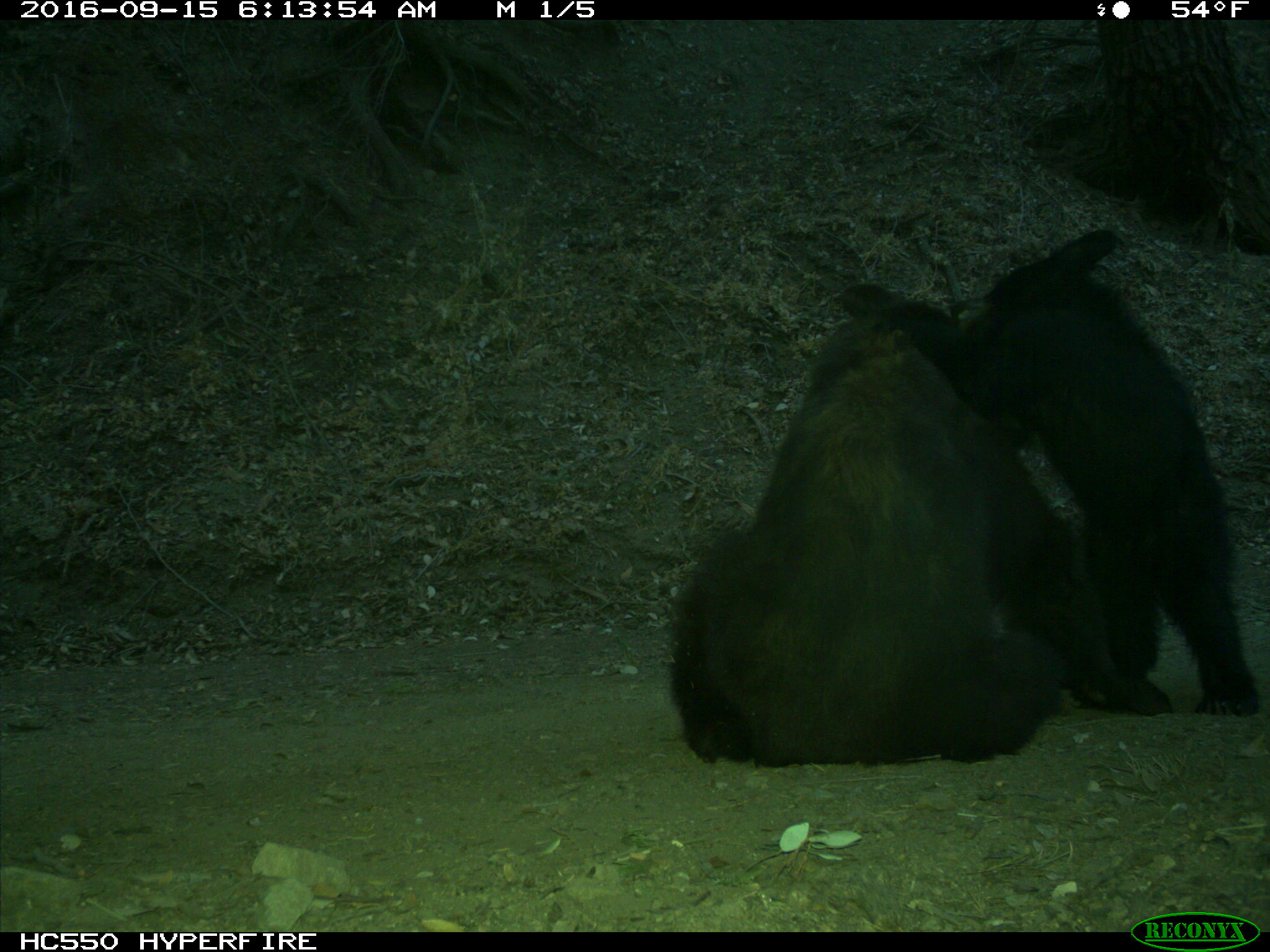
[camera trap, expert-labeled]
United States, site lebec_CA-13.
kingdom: Animalia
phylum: Chordata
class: Mammalia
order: Carnivora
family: Ursidae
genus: Ursus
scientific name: Ursus americanus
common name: american black bear